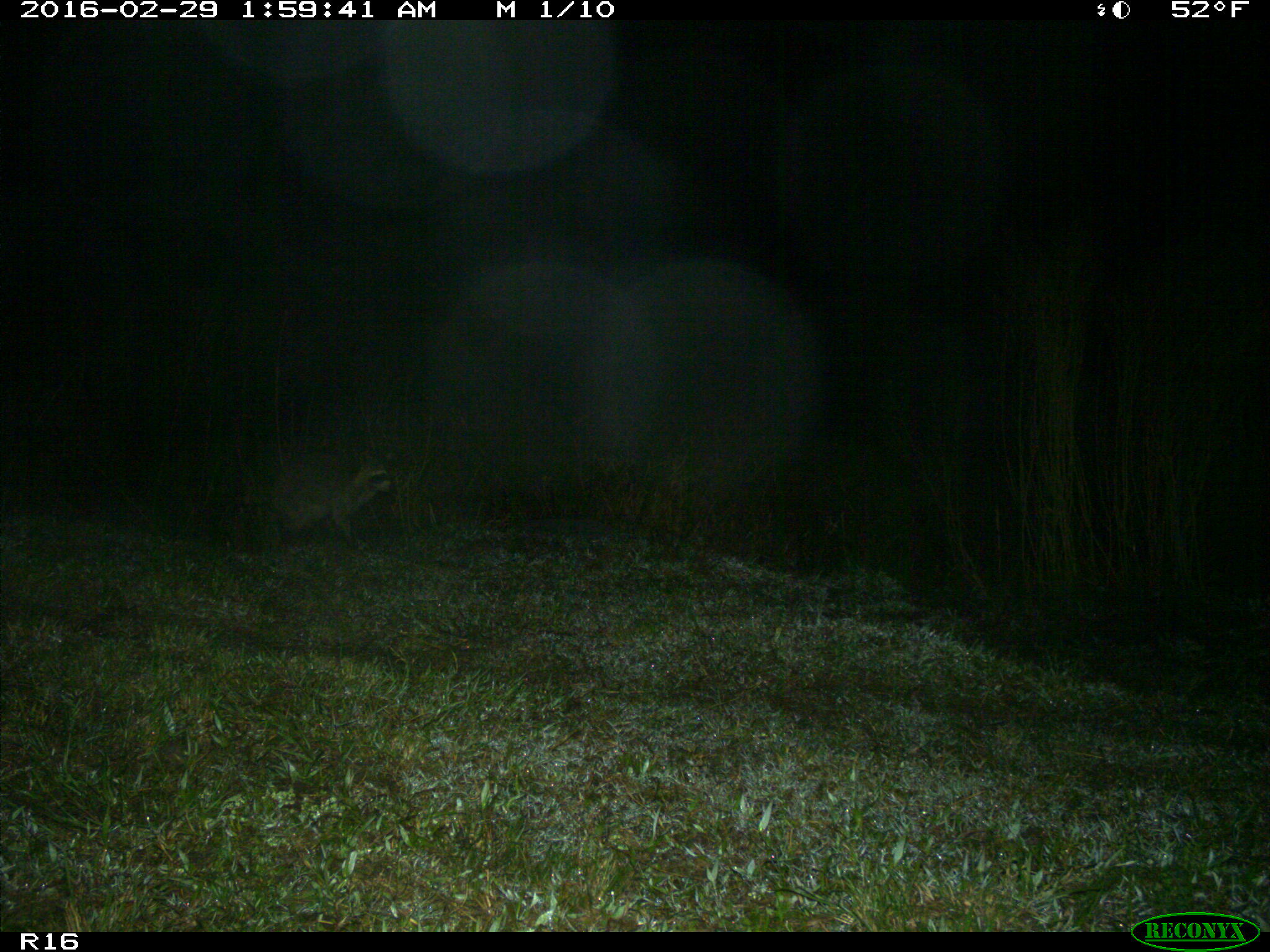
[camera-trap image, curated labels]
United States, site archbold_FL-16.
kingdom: Animalia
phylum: Chordata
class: Mammalia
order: Carnivora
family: Procyonidae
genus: Procyon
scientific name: Procyon lotor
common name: common raccoon